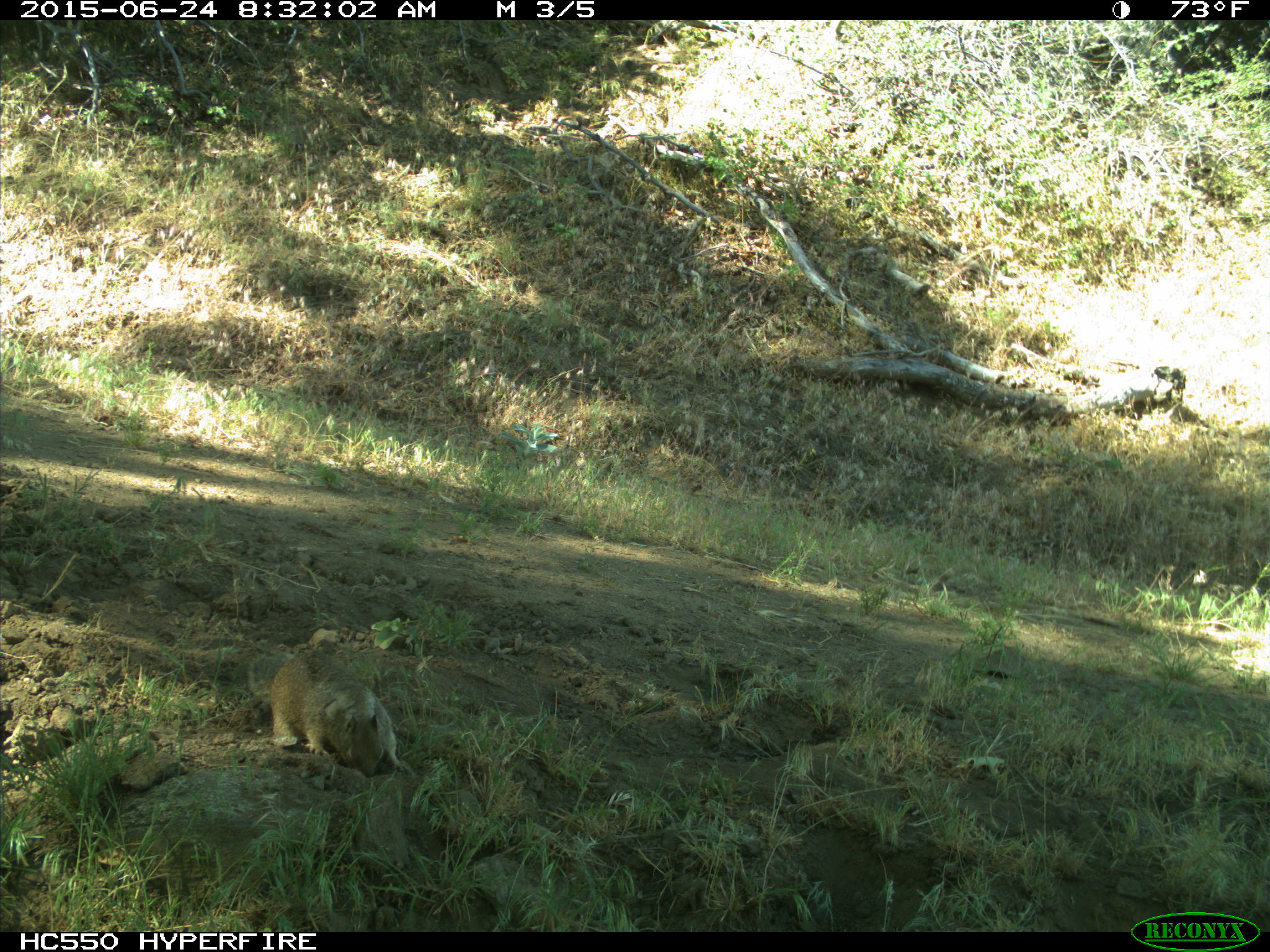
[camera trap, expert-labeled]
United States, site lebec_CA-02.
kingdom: Animalia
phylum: Chordata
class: Mammalia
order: Rodentia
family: Sciuridae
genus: Otospermophilus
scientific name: Otospermophilus beecheyi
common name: california ground squirrel